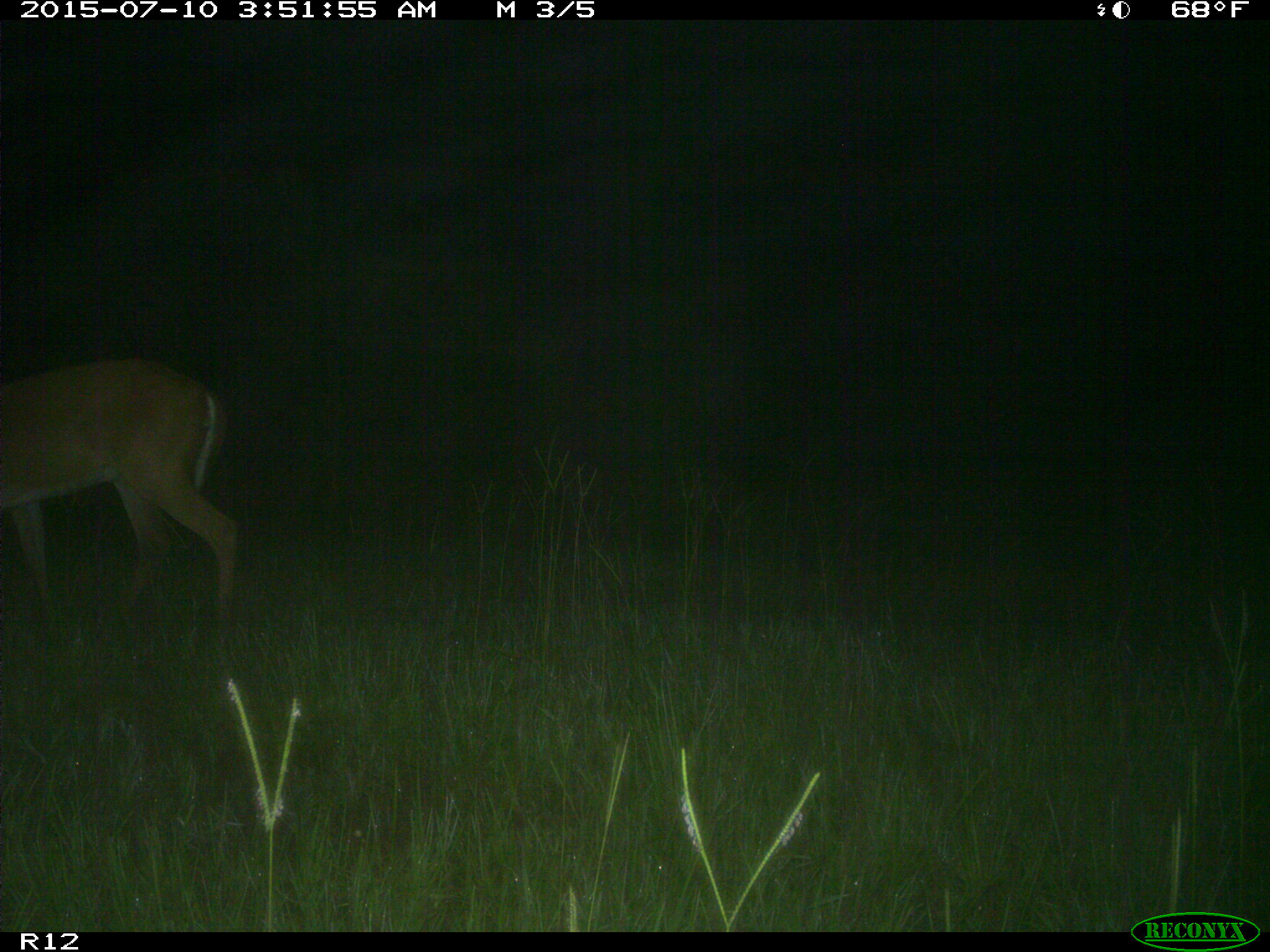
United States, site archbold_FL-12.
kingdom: Animalia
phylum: Chordata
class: Mammalia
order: Artiodactyla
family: Cervidae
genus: Odocoileus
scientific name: Odocoileus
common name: deer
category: unidentified deer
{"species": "unidentified deer (deer) (Odocoileus)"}